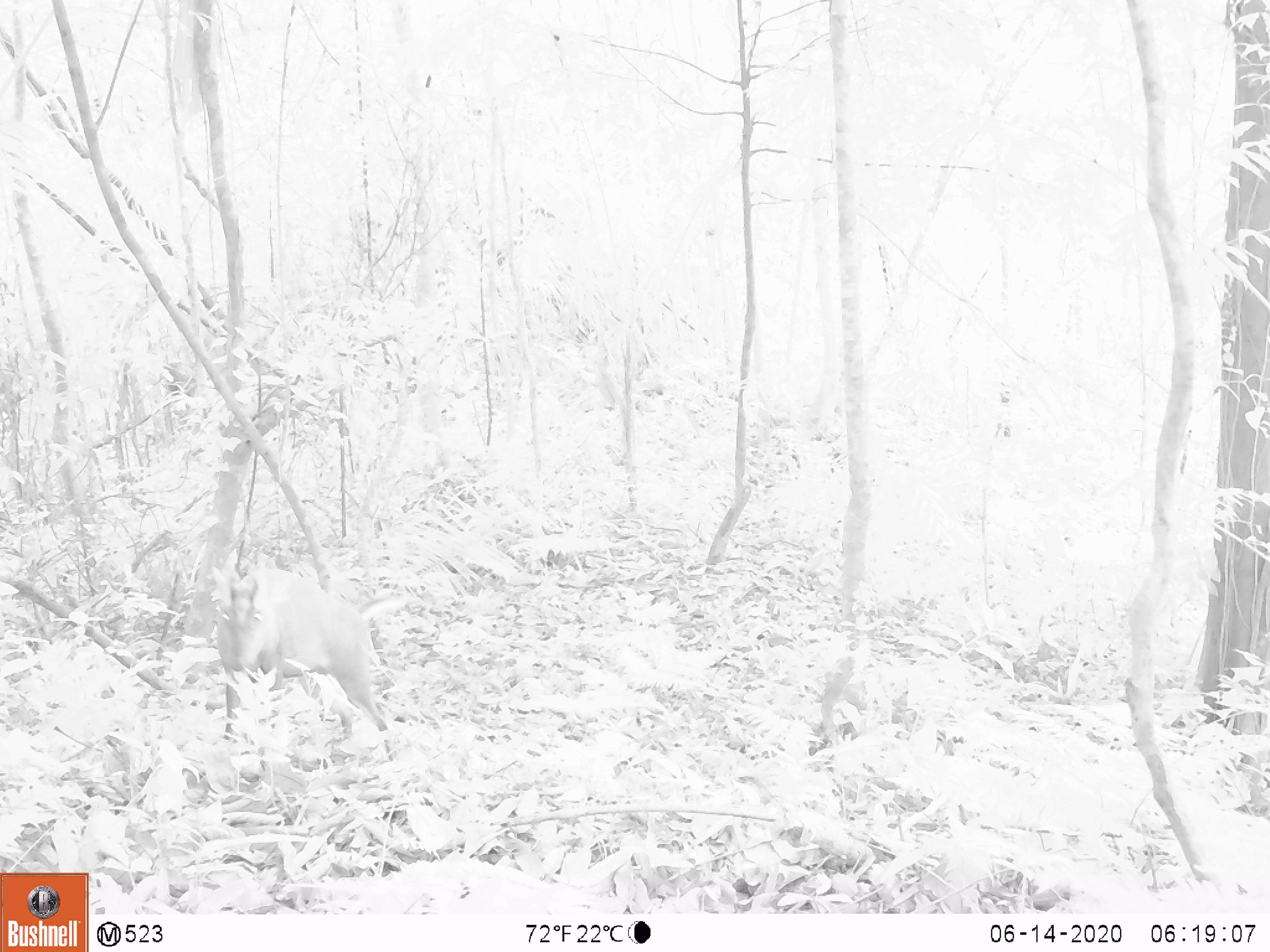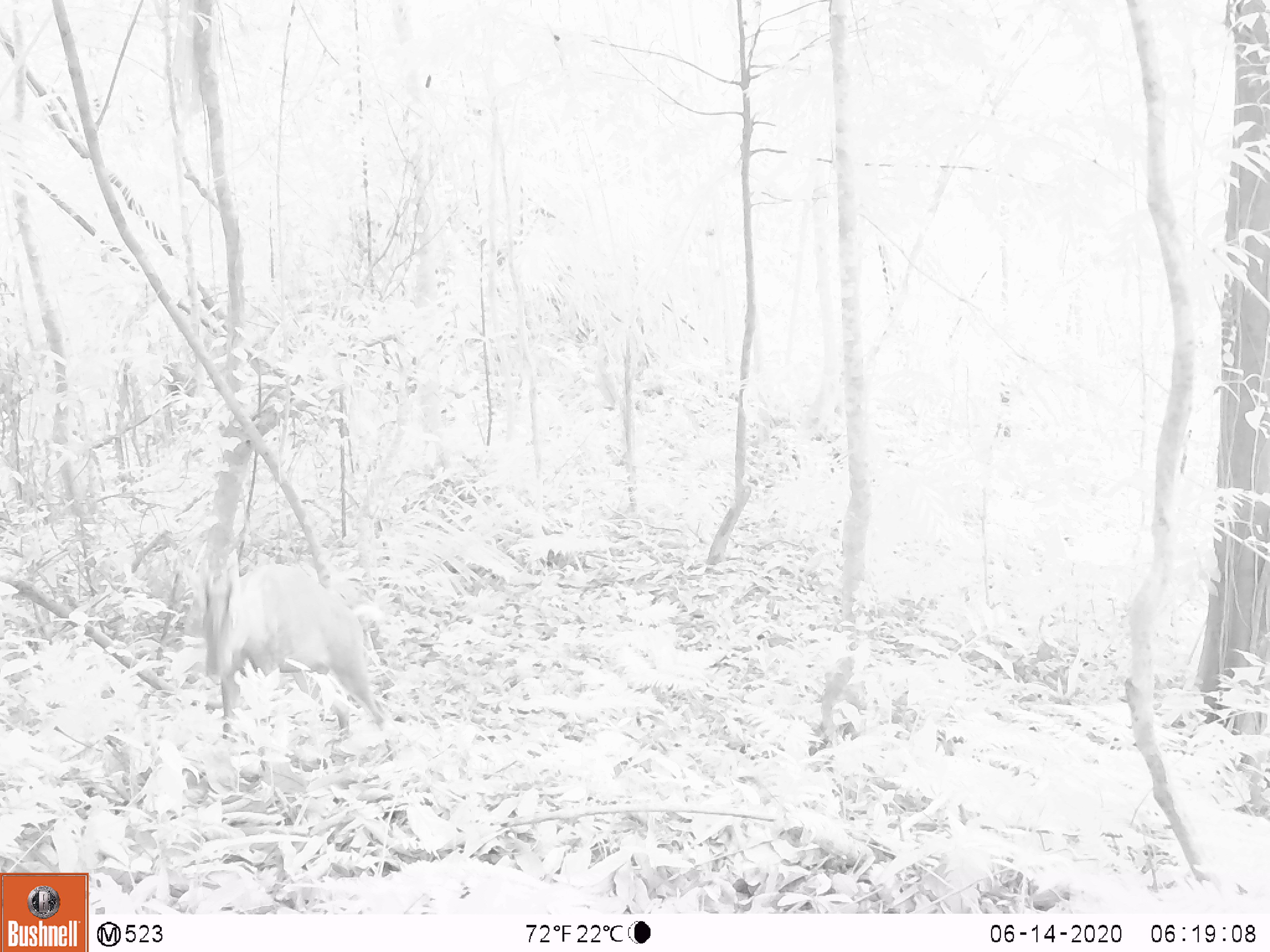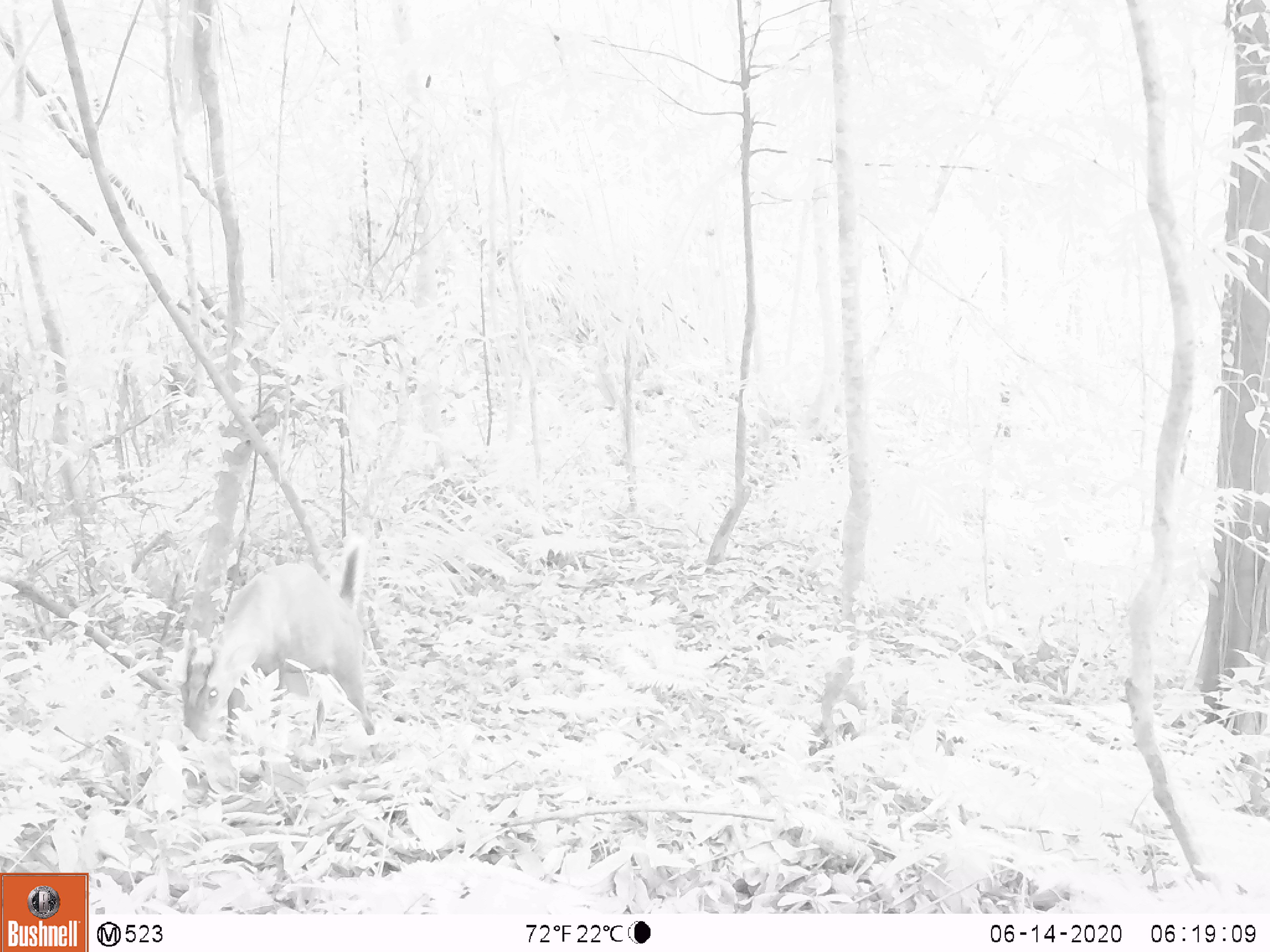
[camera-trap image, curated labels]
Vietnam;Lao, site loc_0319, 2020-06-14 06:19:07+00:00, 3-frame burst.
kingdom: Animalia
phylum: Chordata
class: Mammalia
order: Artiodactyla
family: Cervidae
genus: Muntiacus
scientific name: Muntiacus rooseveltorum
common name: roosevelt's muntjac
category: roosevelts muntjac group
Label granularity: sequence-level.